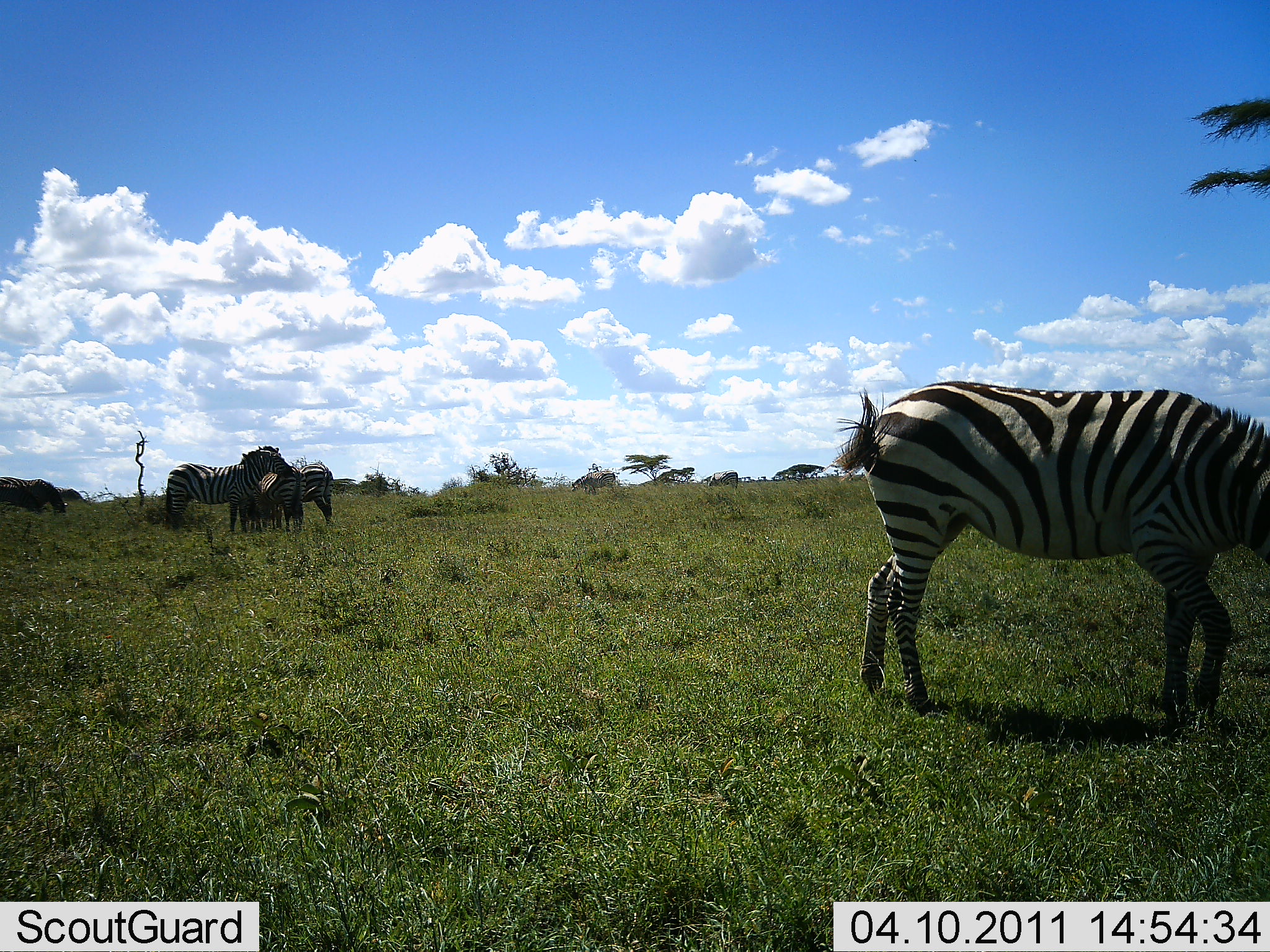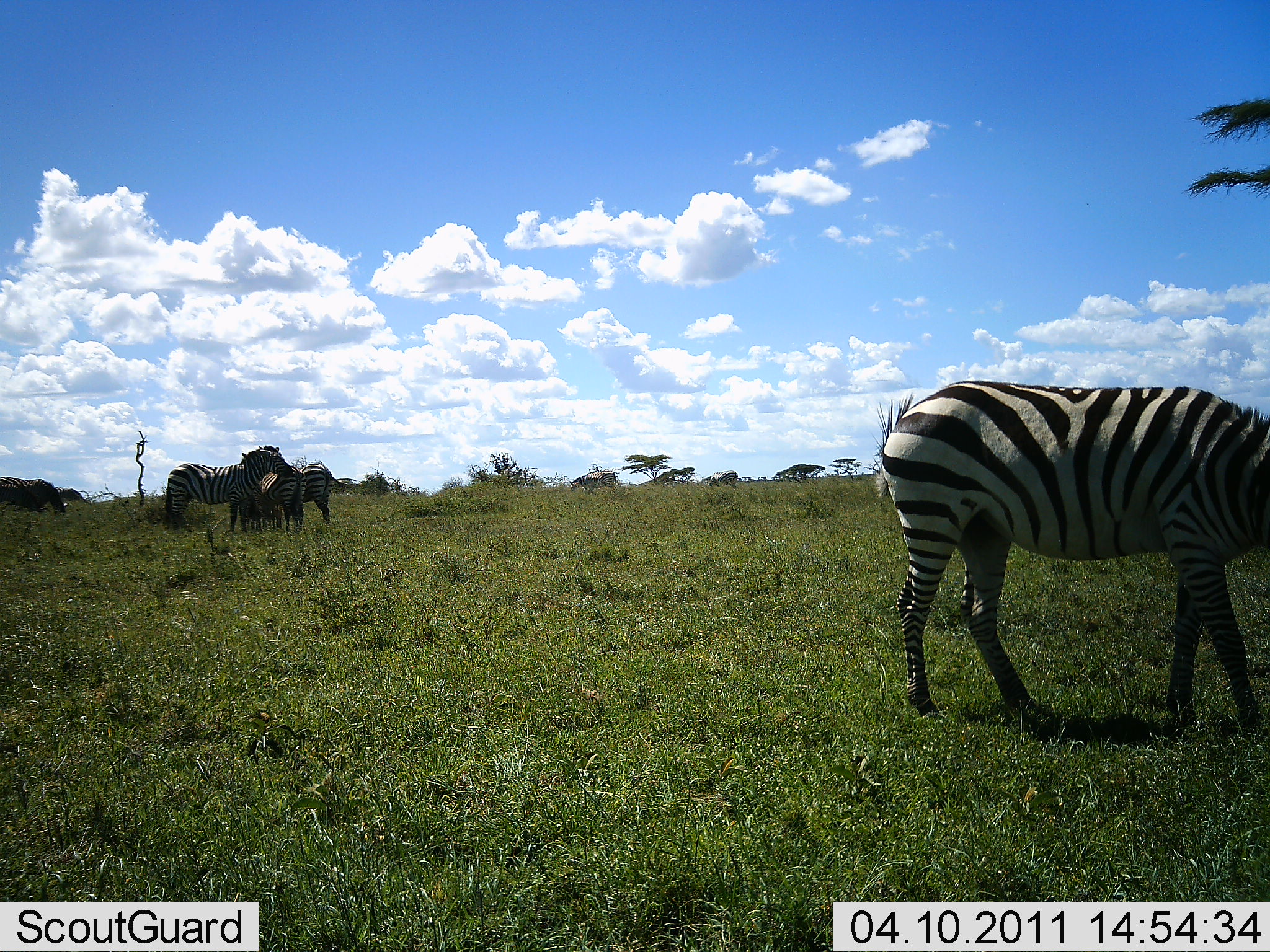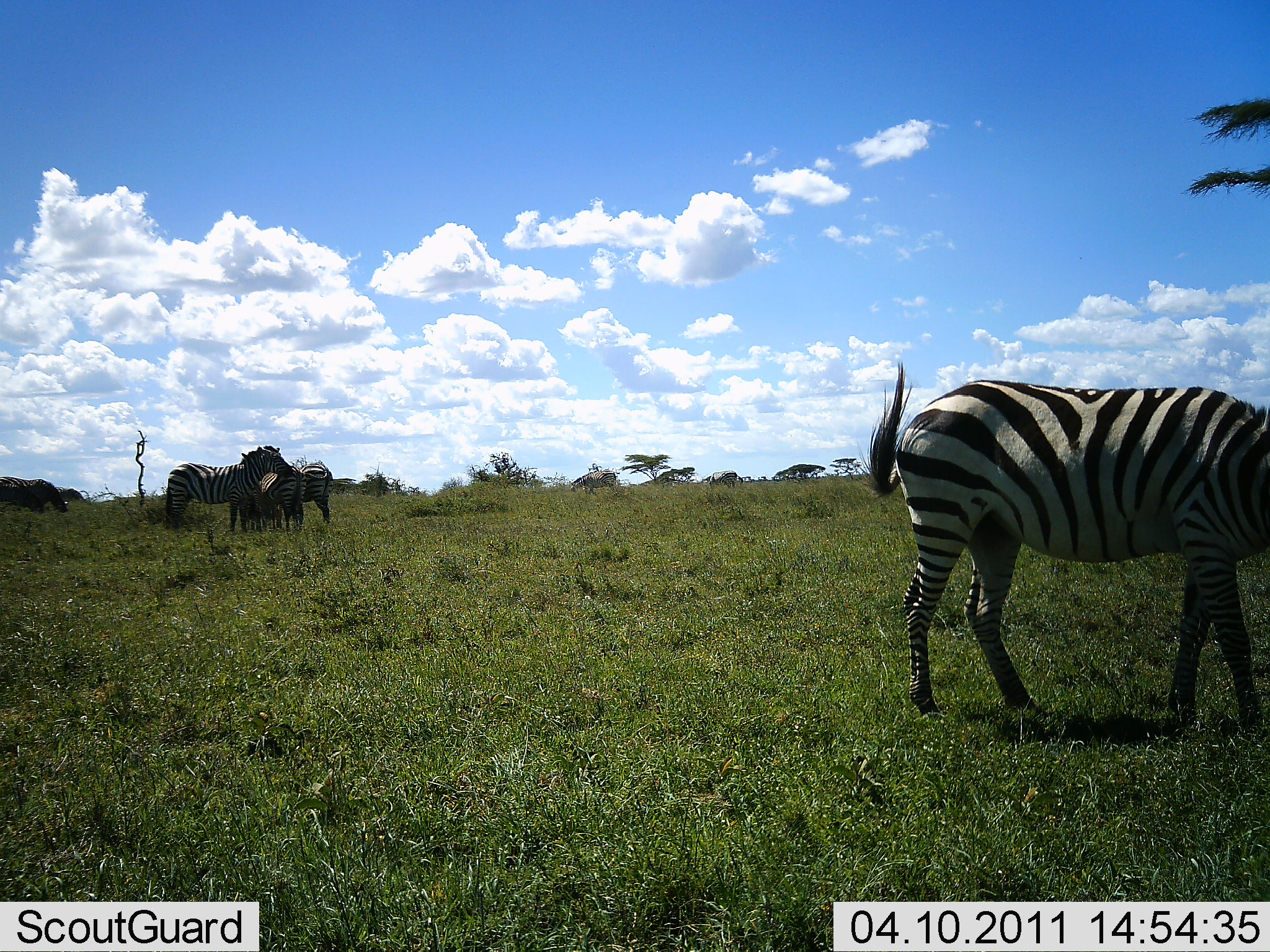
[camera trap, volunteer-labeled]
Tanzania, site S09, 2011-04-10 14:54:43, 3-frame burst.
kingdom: Animalia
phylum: Chordata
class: Mammalia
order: Perissodactyla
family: Equidae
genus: Equus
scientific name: Equus quagga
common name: plains zebra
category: zebra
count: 5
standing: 79%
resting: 7%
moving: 21%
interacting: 21%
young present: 0%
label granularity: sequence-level